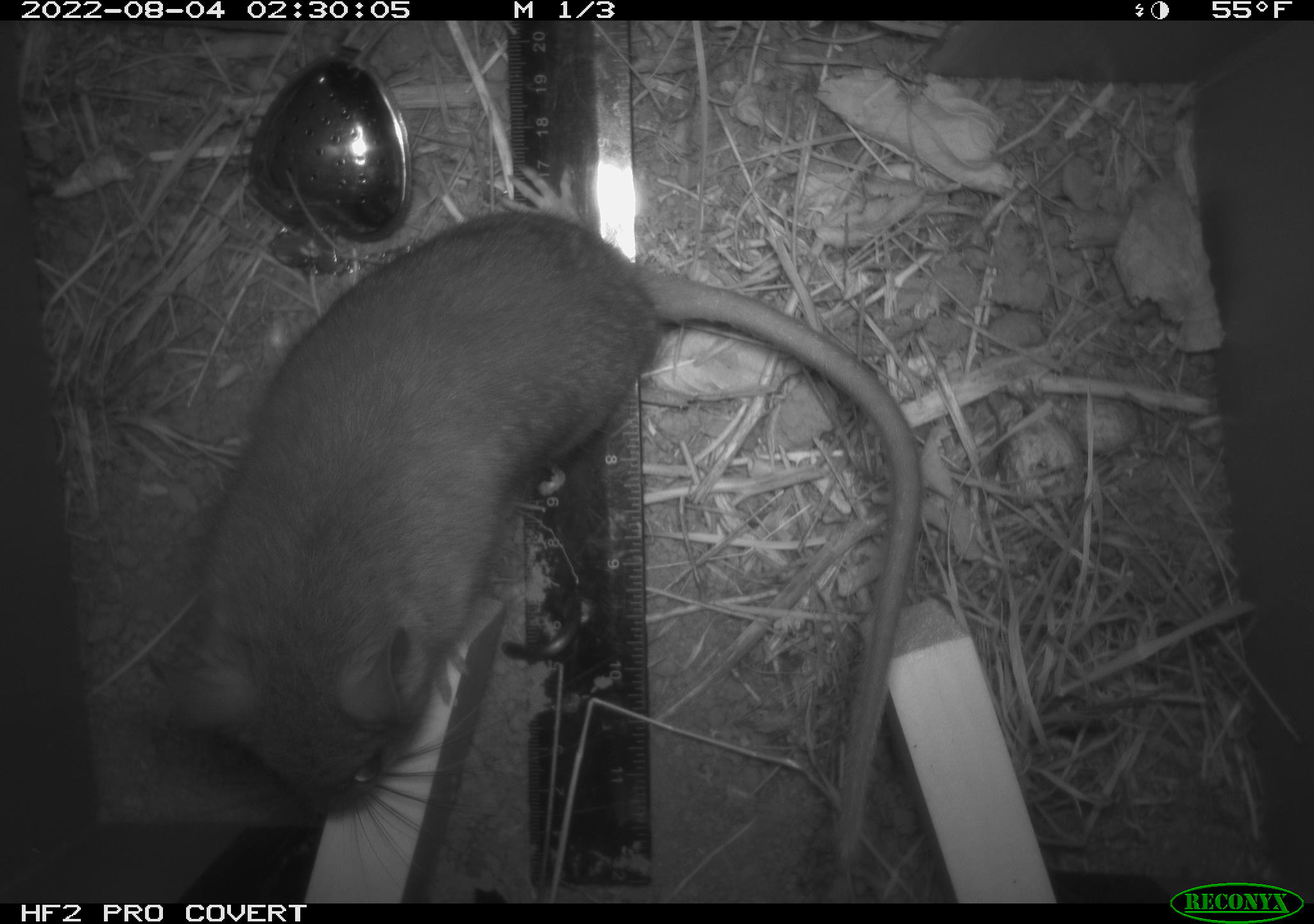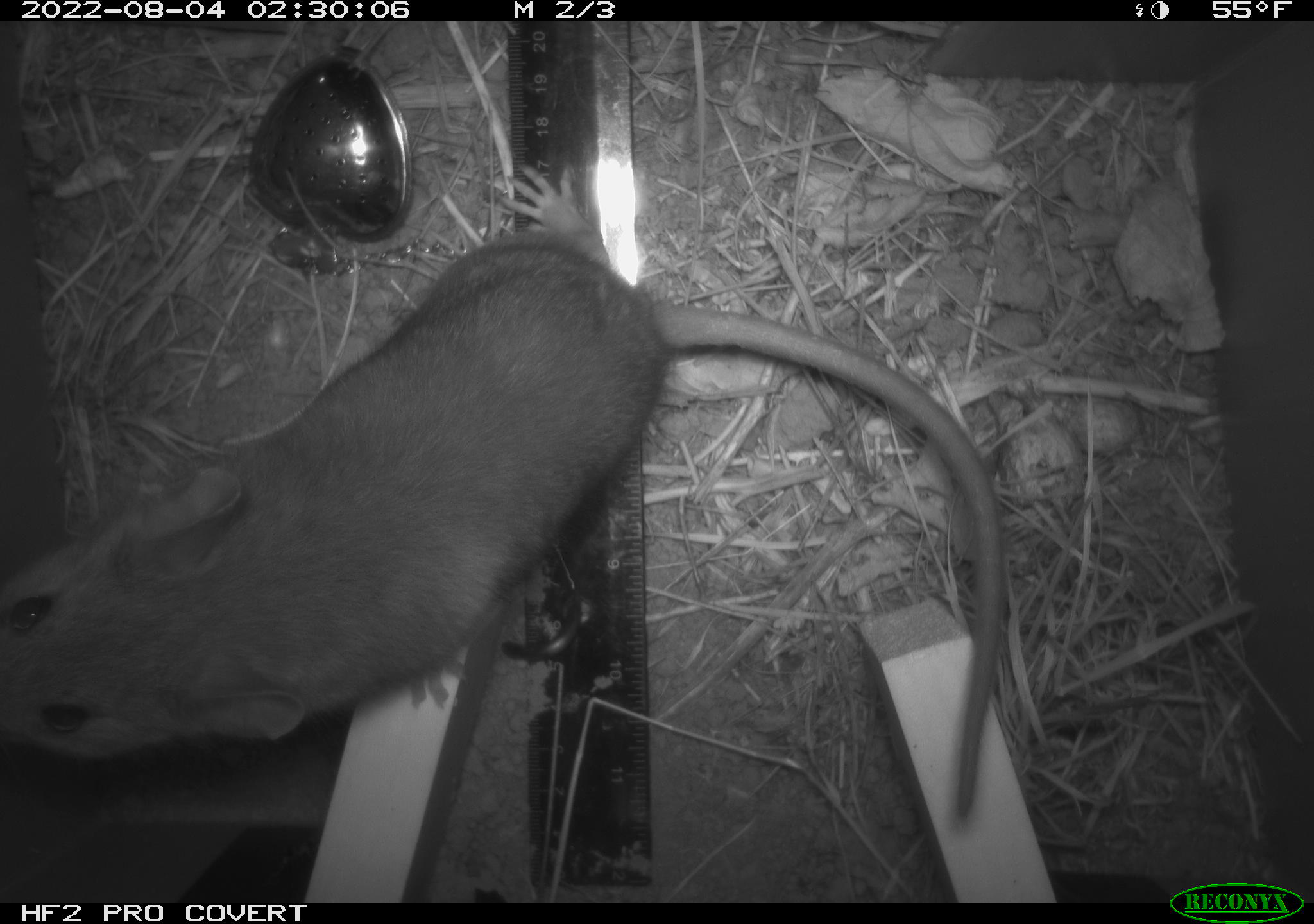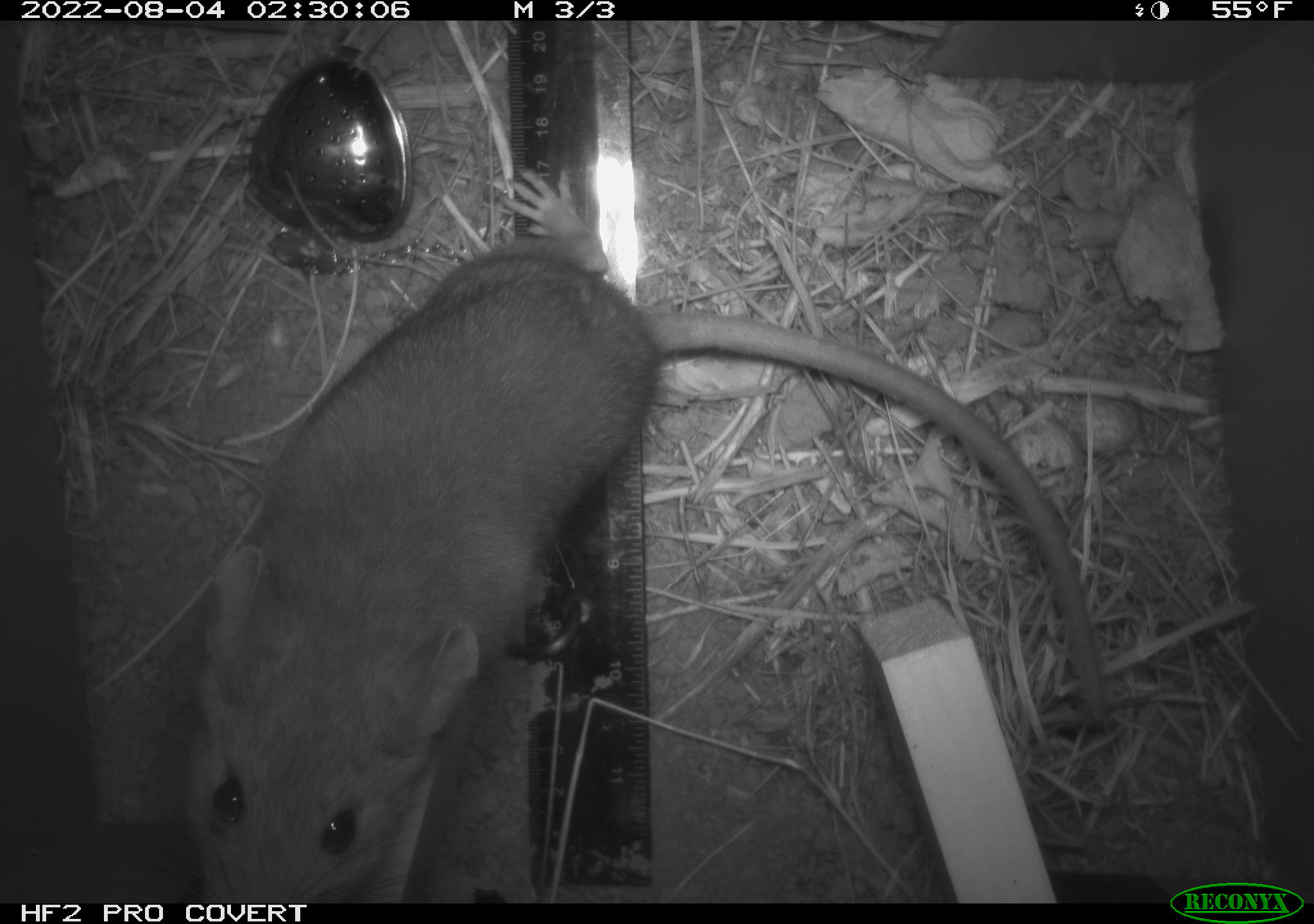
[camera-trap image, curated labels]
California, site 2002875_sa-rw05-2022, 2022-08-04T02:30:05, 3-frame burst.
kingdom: Animalia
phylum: Chordata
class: Mammalia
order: Rodentia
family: Cricetidae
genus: Neotoma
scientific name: Neotoma fuscipes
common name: dusky-footed woodrat